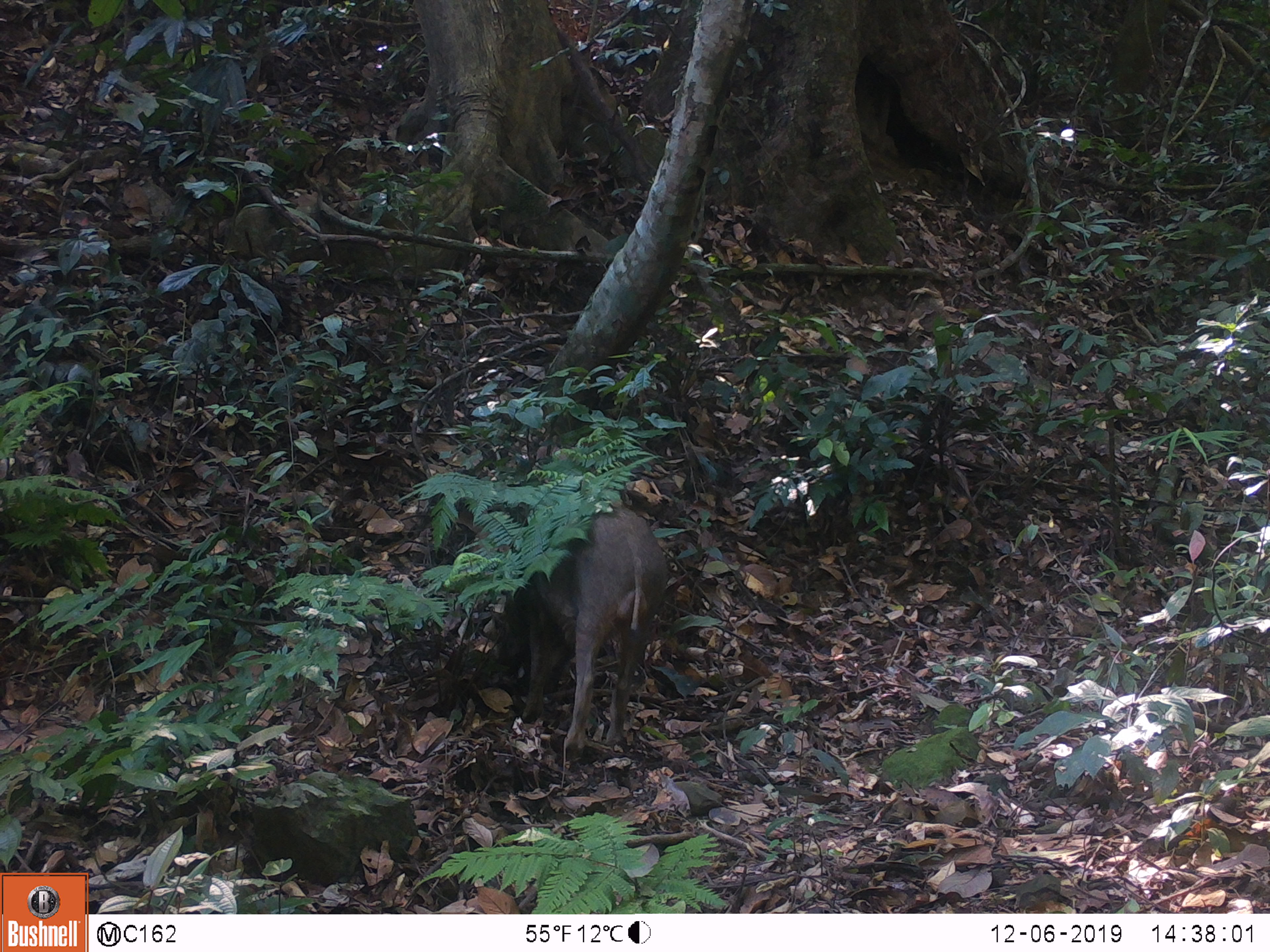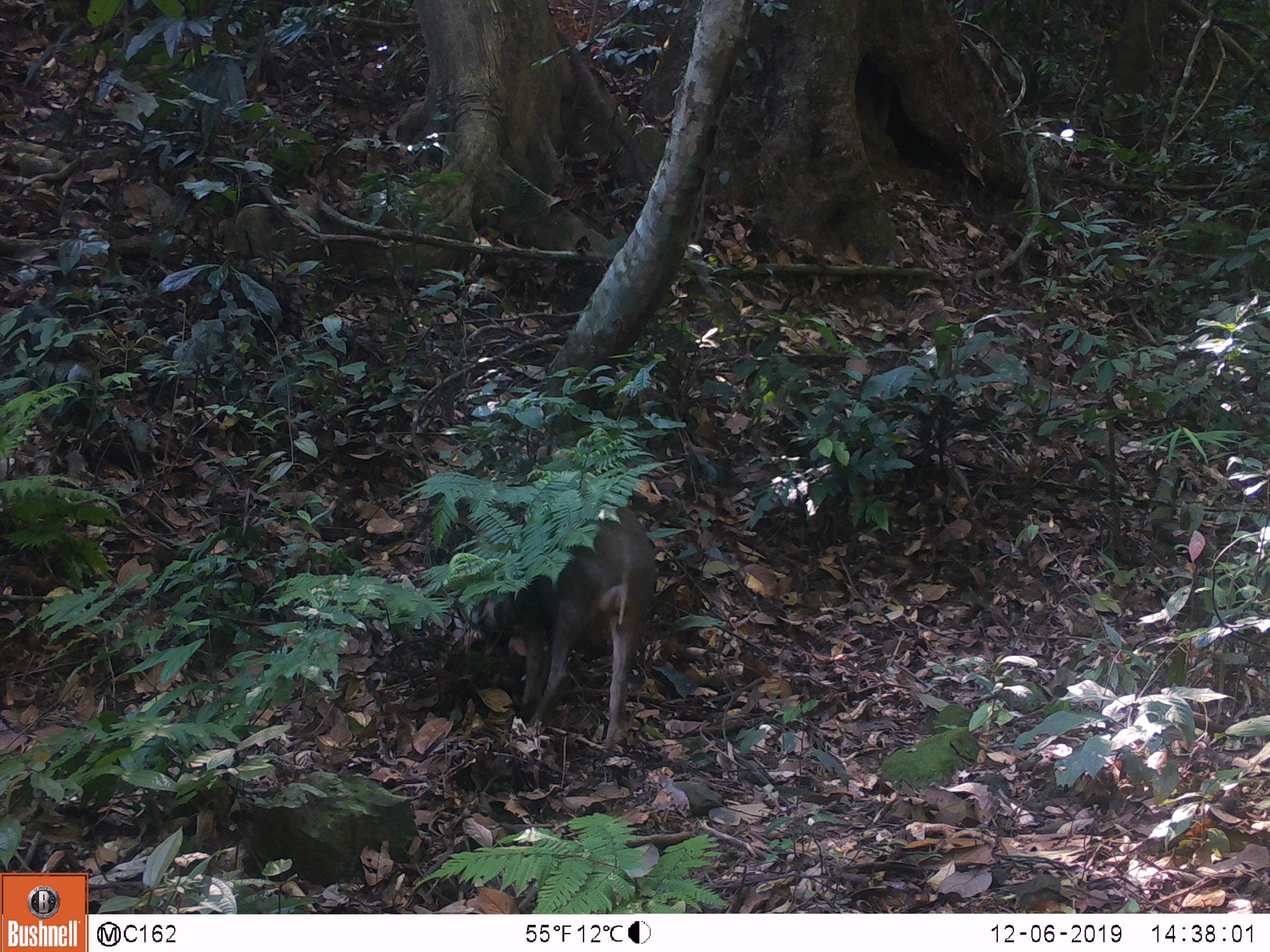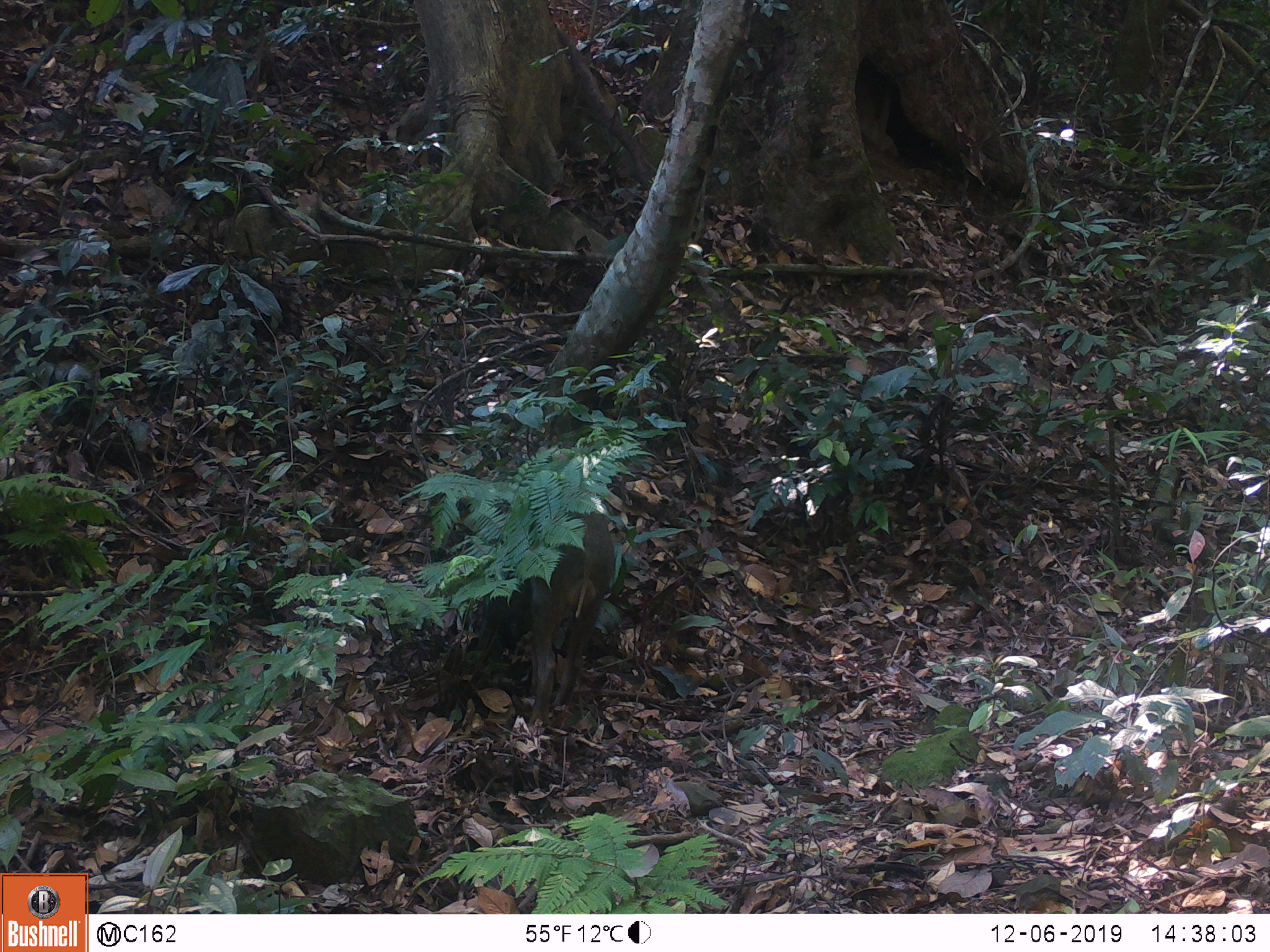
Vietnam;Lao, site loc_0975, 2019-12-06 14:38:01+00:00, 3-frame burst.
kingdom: Animalia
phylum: Chordata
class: Mammalia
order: Artiodactyla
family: Suidae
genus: Sus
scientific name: Sus scrofa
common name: eurasian wild pig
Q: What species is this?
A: Eurasian wild pig (Sus scrofa).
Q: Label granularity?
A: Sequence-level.